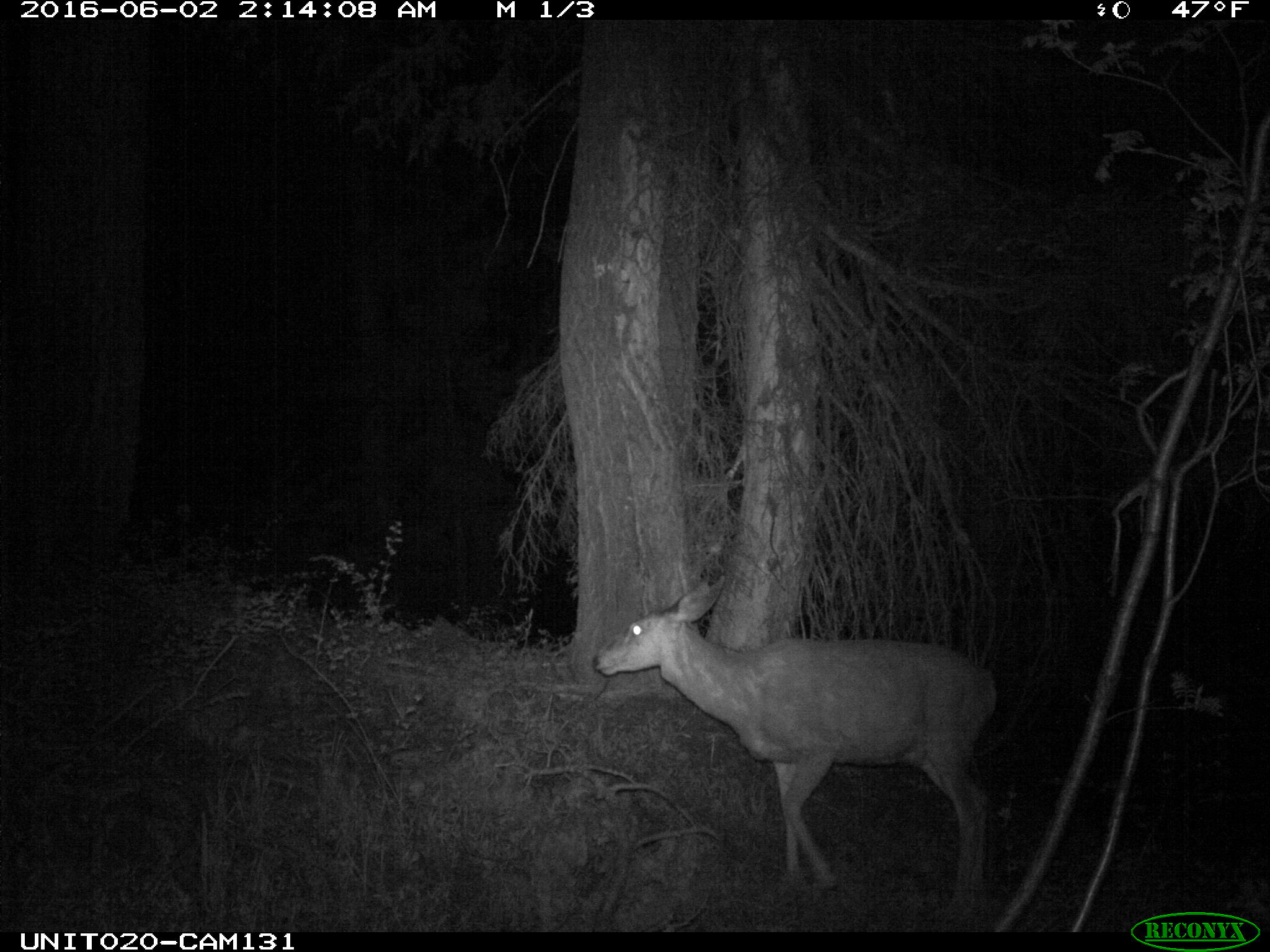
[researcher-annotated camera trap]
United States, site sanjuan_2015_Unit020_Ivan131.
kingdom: Animalia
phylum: Chordata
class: Mammalia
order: Artiodactyla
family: Cervidae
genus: Odocoileus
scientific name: Odocoileus hemionus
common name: mule deer